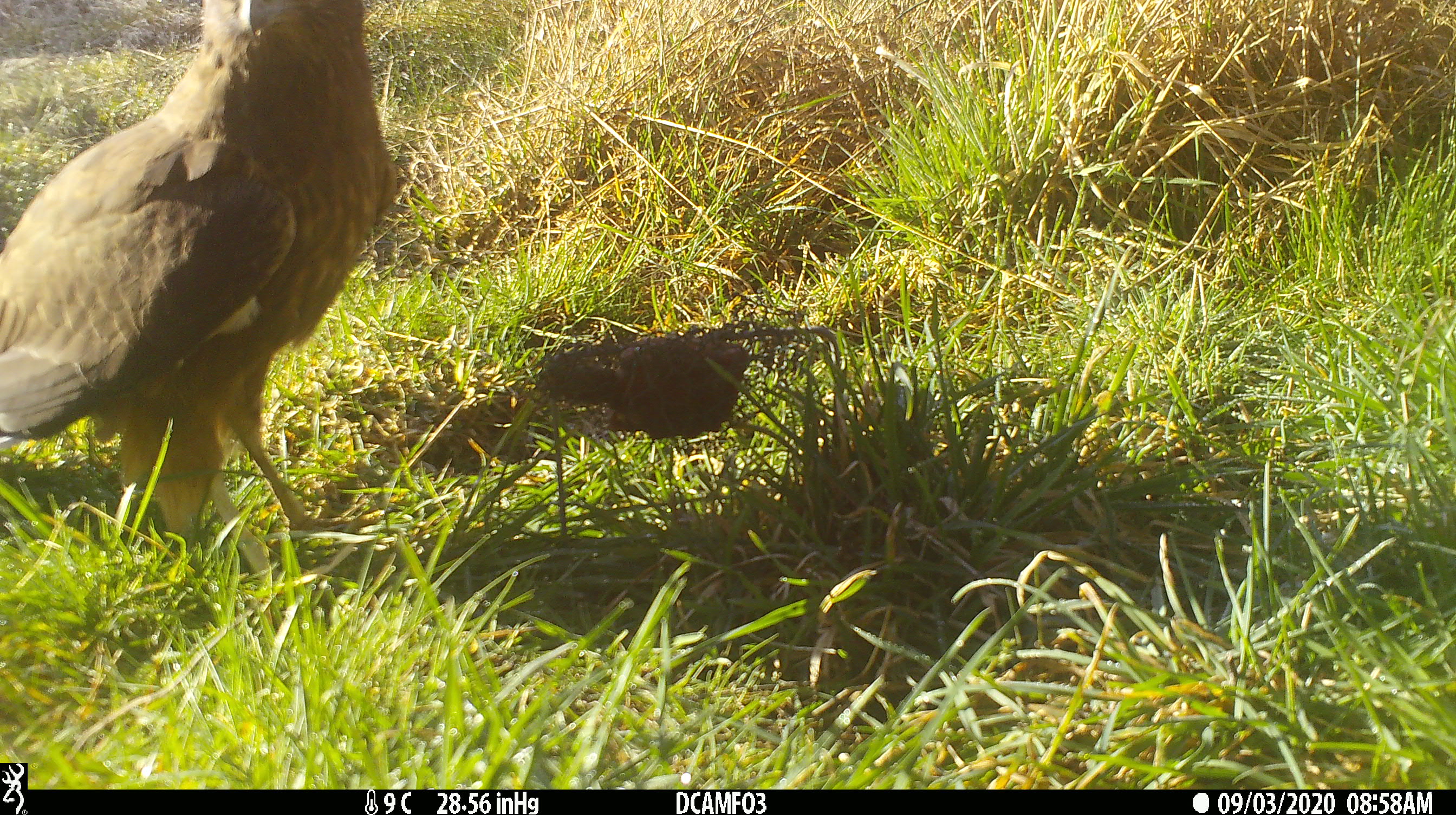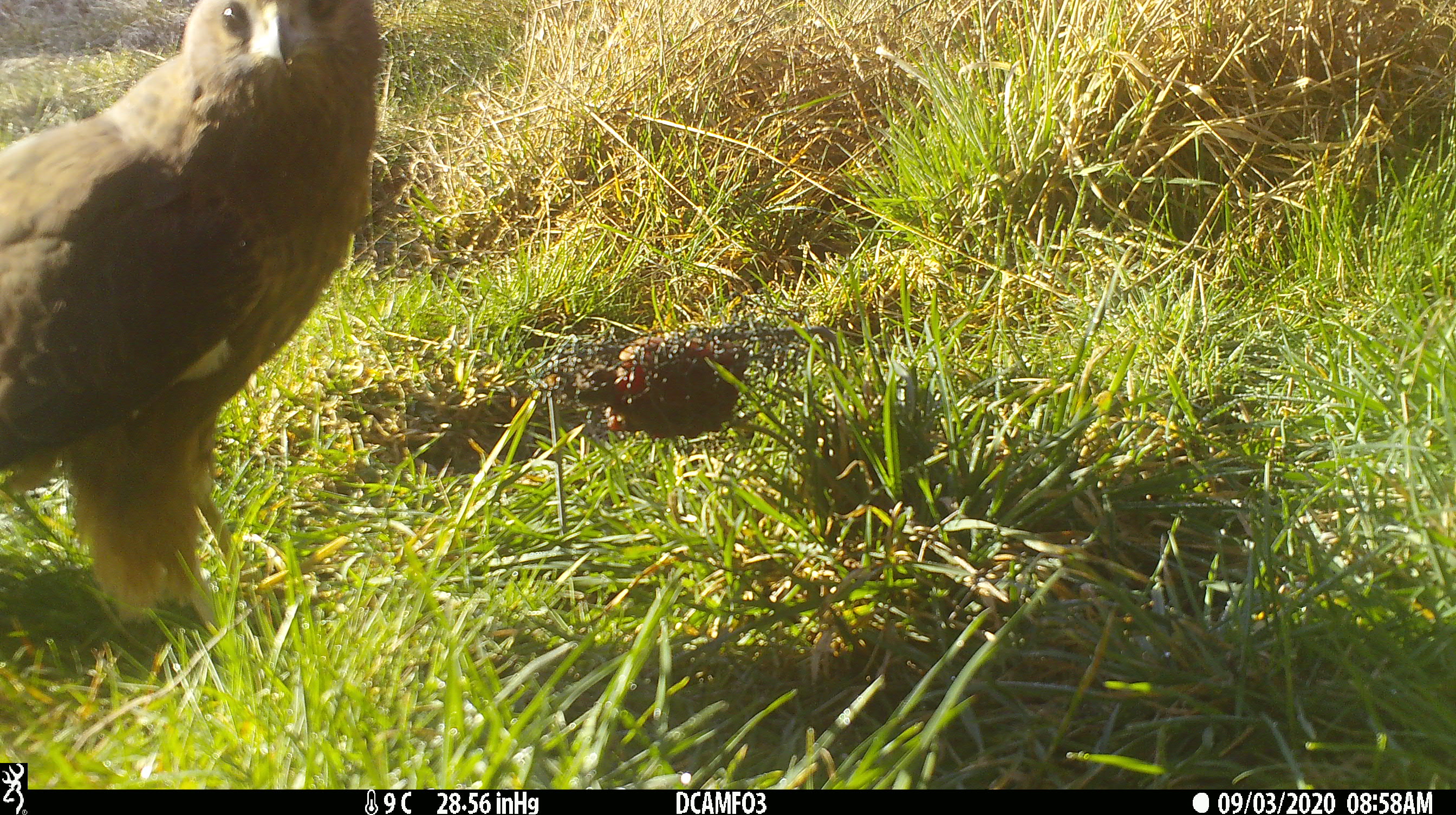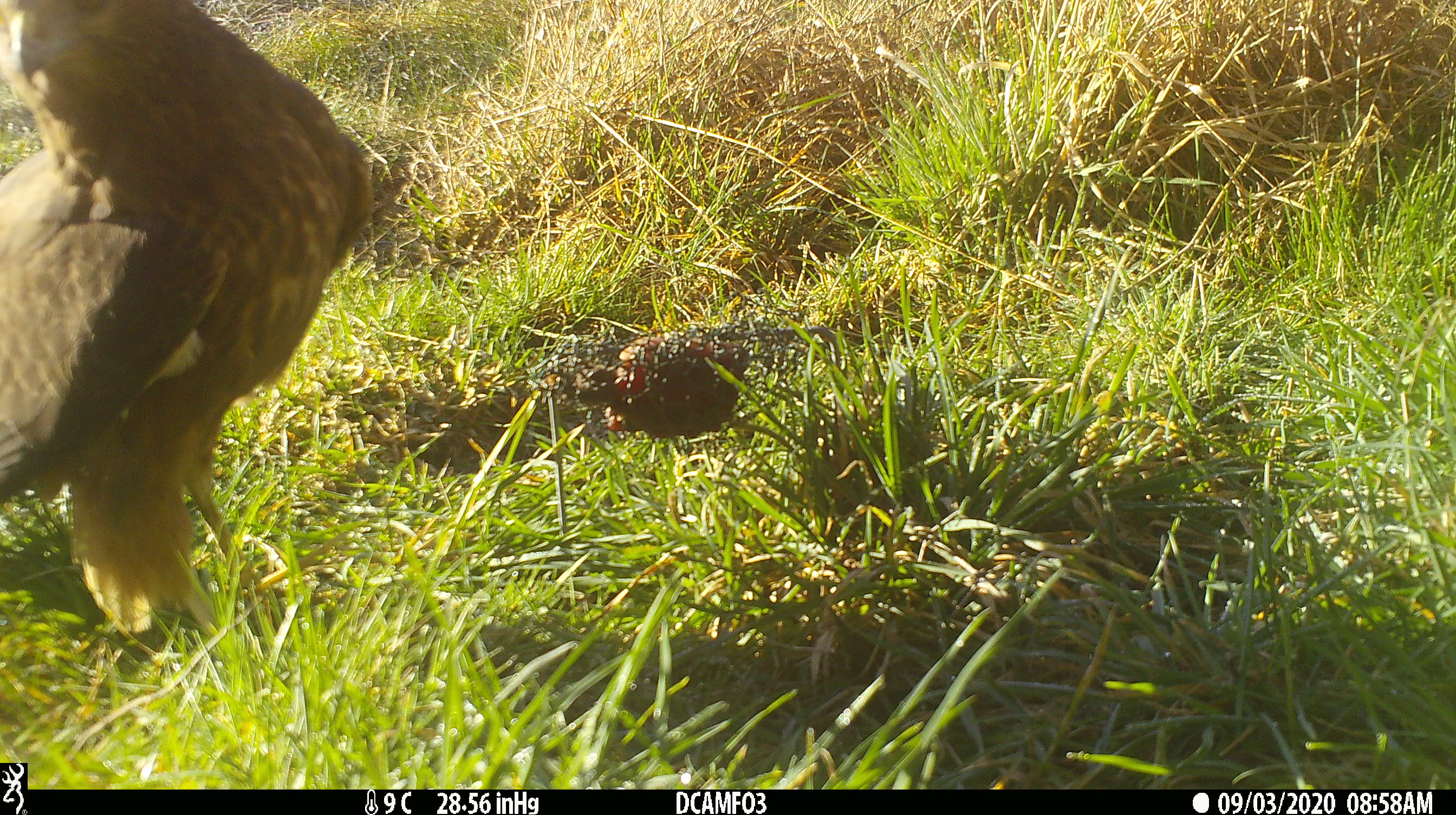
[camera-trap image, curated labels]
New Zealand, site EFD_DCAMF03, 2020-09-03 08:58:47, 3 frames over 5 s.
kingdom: Animalia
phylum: Chordata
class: Aves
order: Accipitriformes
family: Accipitridae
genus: Circus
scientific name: Circus approximans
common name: swamp harrier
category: harrier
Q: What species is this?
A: Harrier (swamp harrier) (Circus approximans).